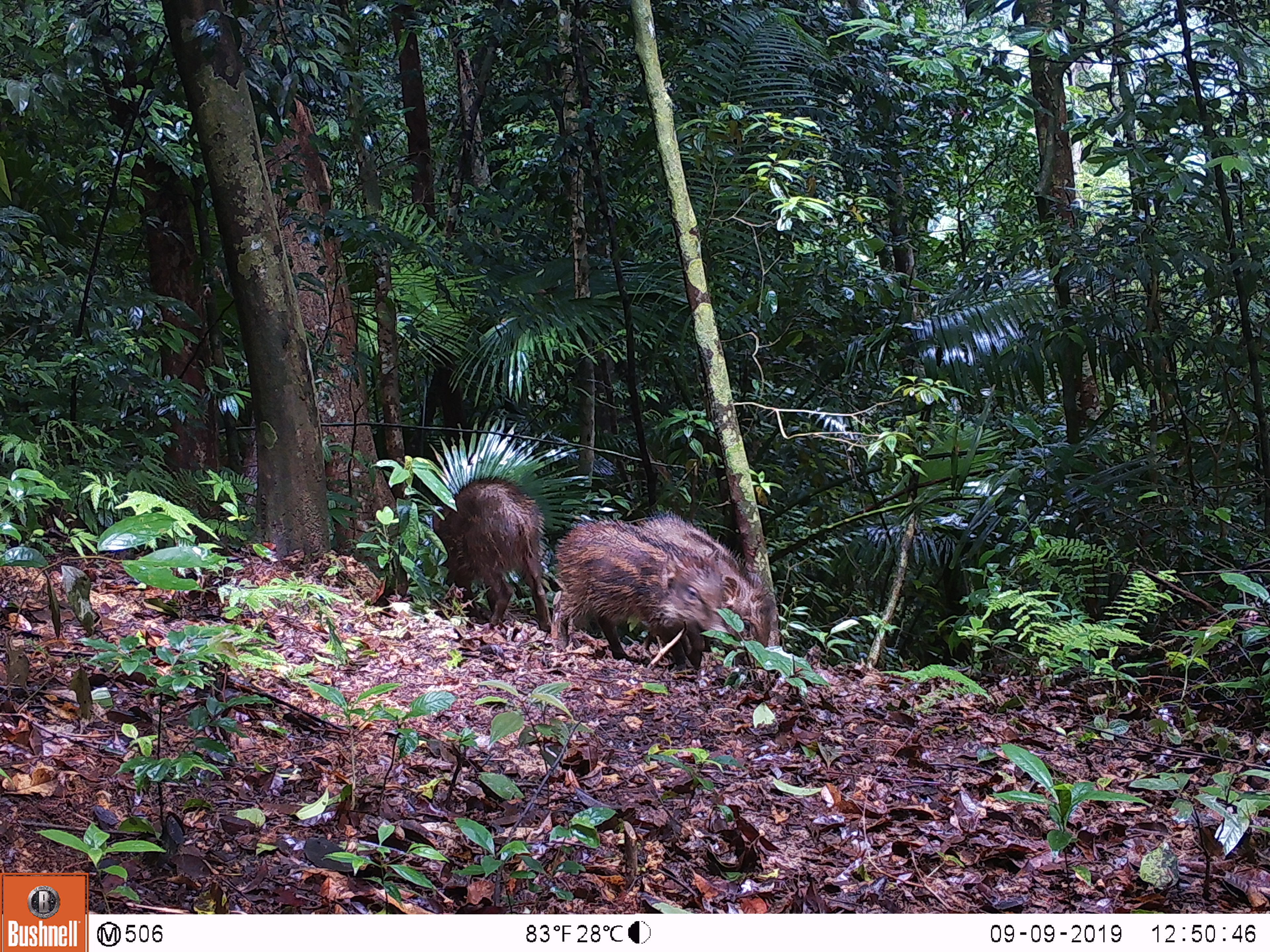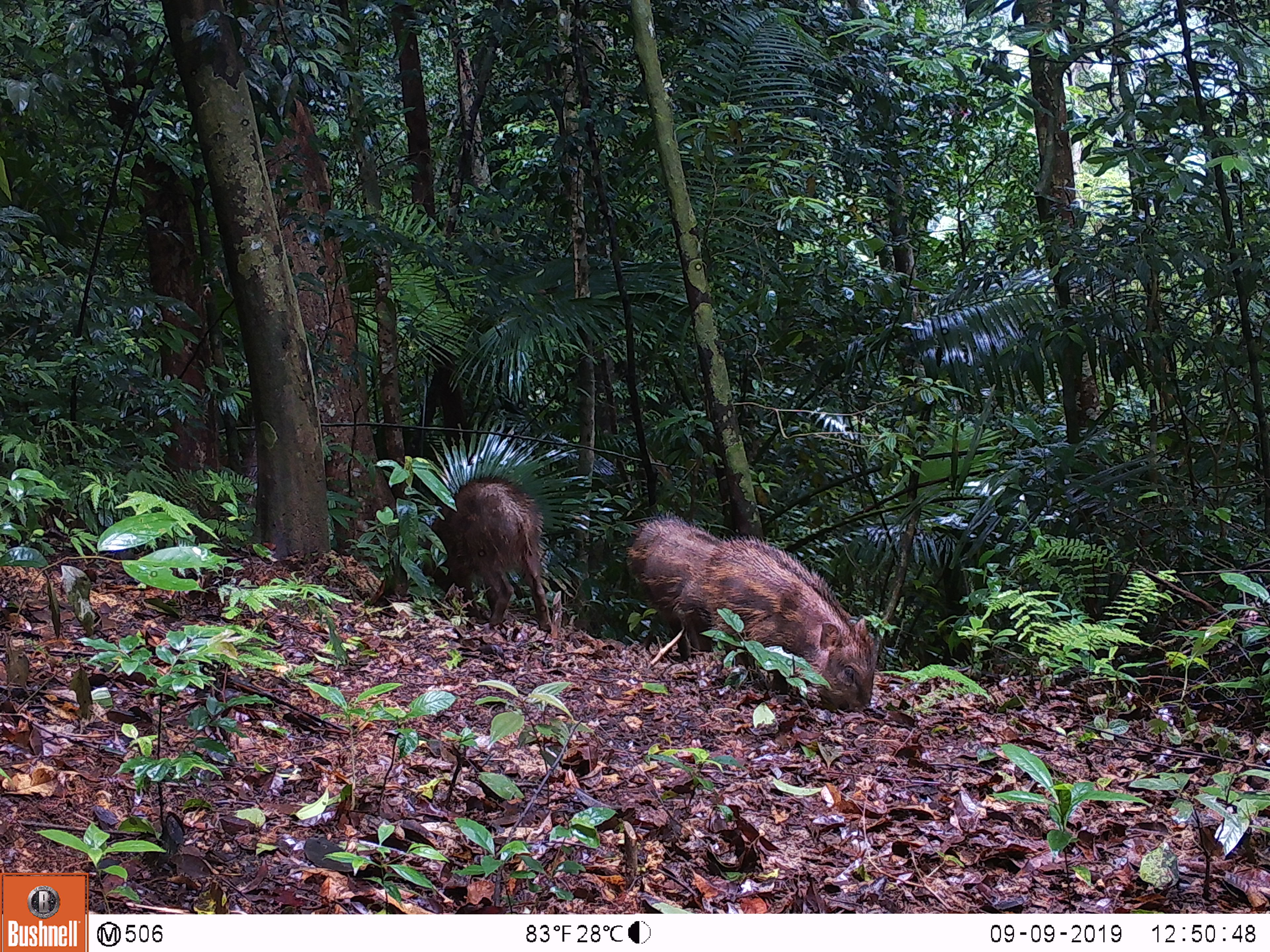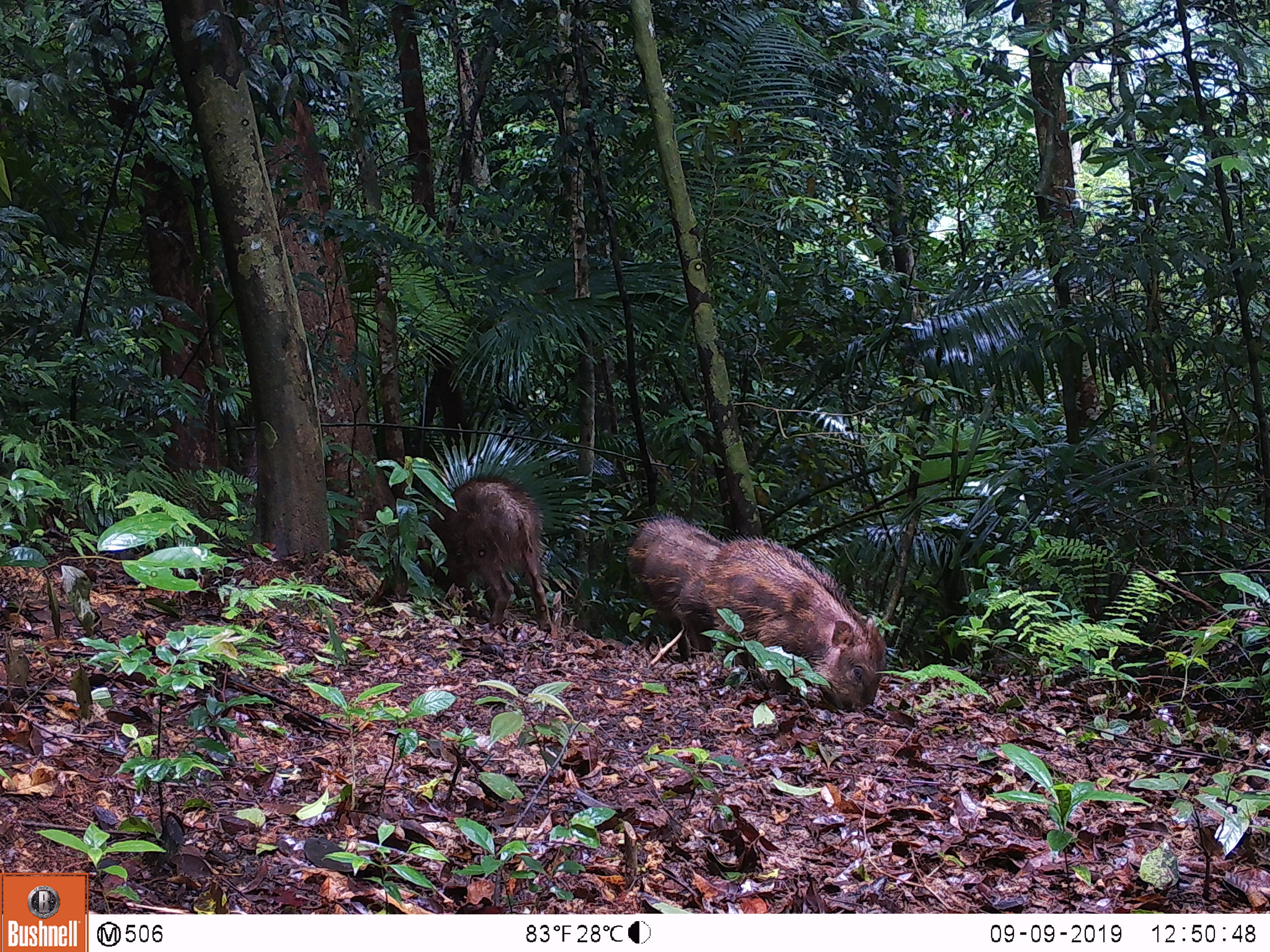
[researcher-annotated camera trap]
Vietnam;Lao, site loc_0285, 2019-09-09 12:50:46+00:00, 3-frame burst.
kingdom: Animalia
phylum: Chordata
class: Mammalia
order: Artiodactyla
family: Suidae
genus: Sus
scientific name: Sus scrofa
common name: eurasian wild pig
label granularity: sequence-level